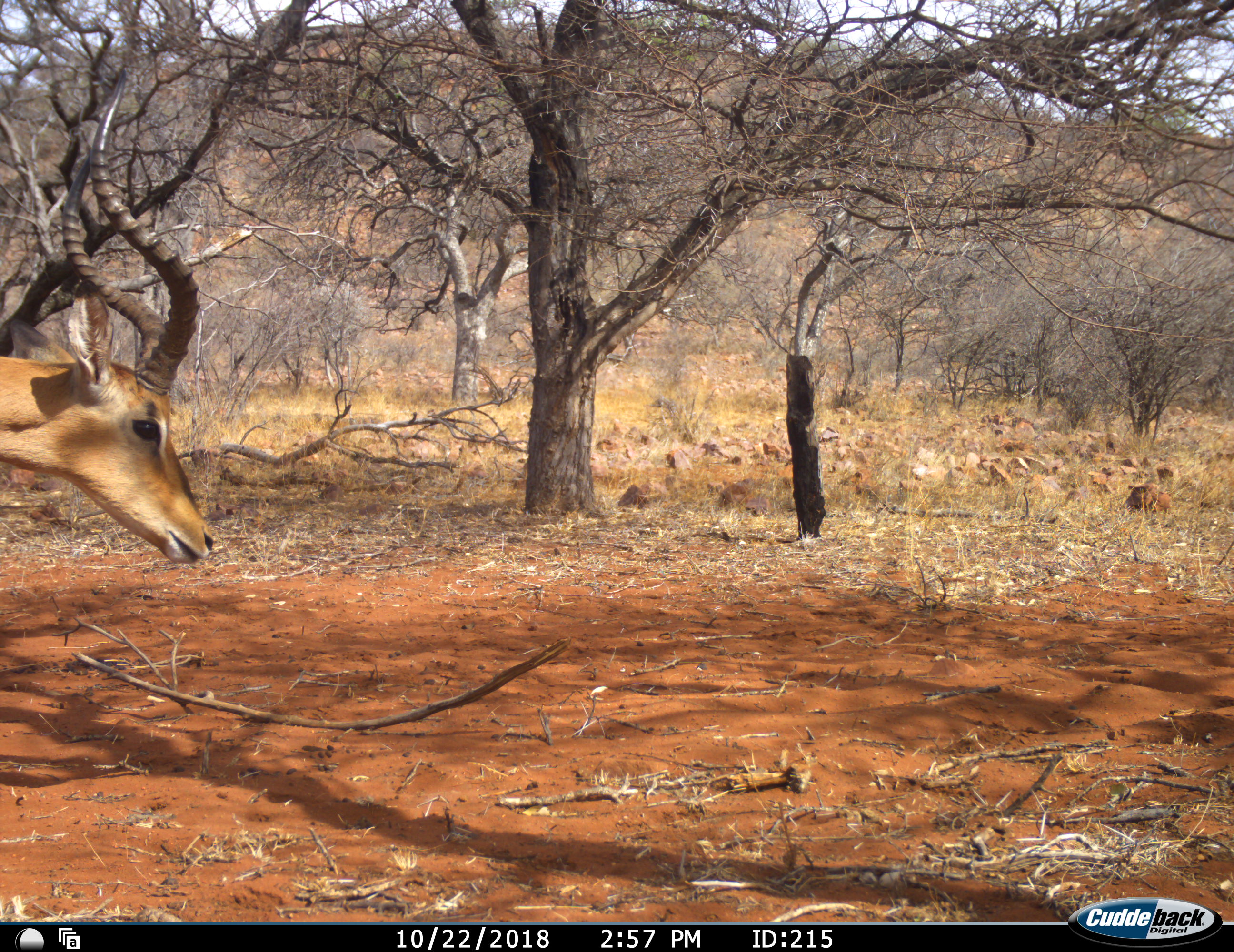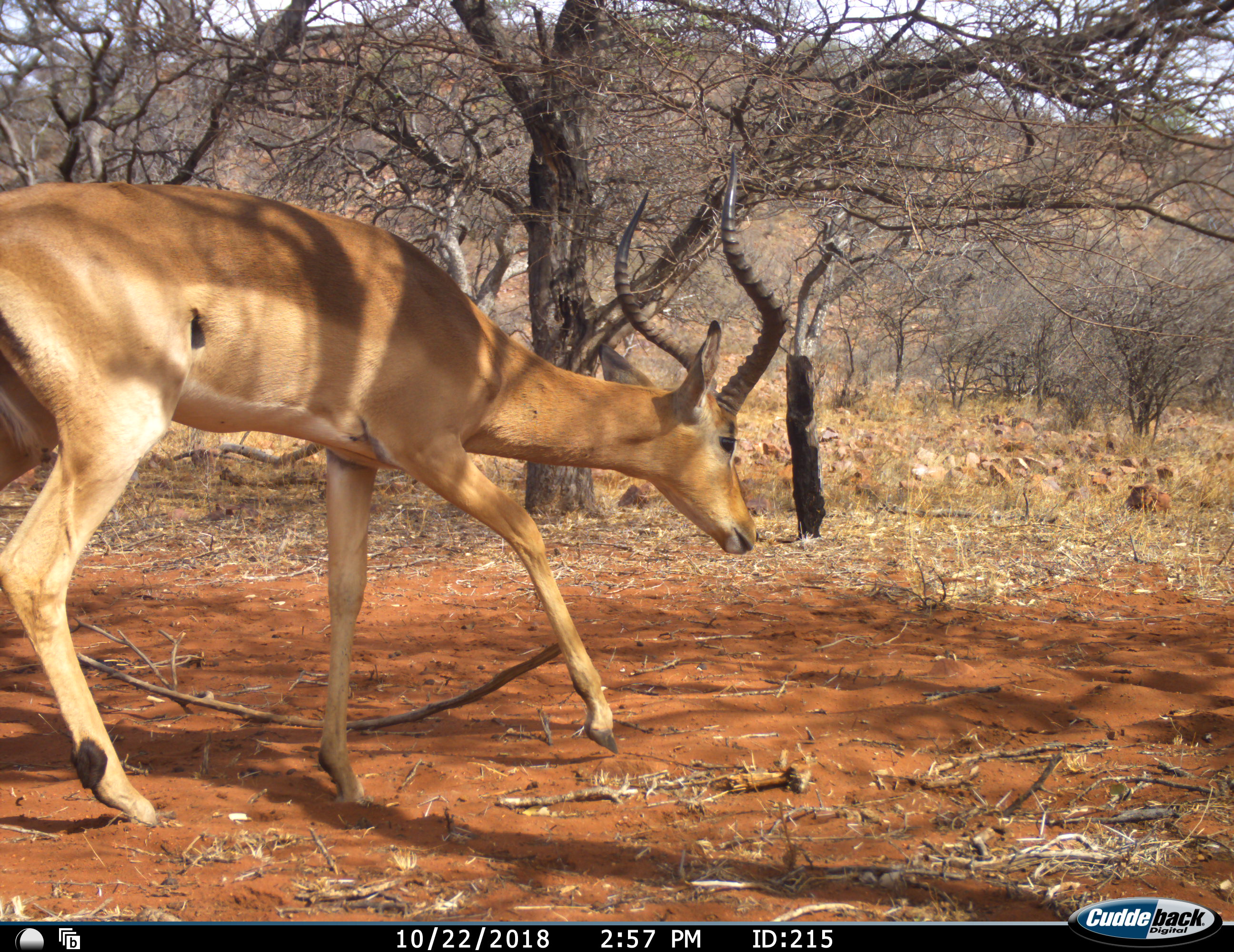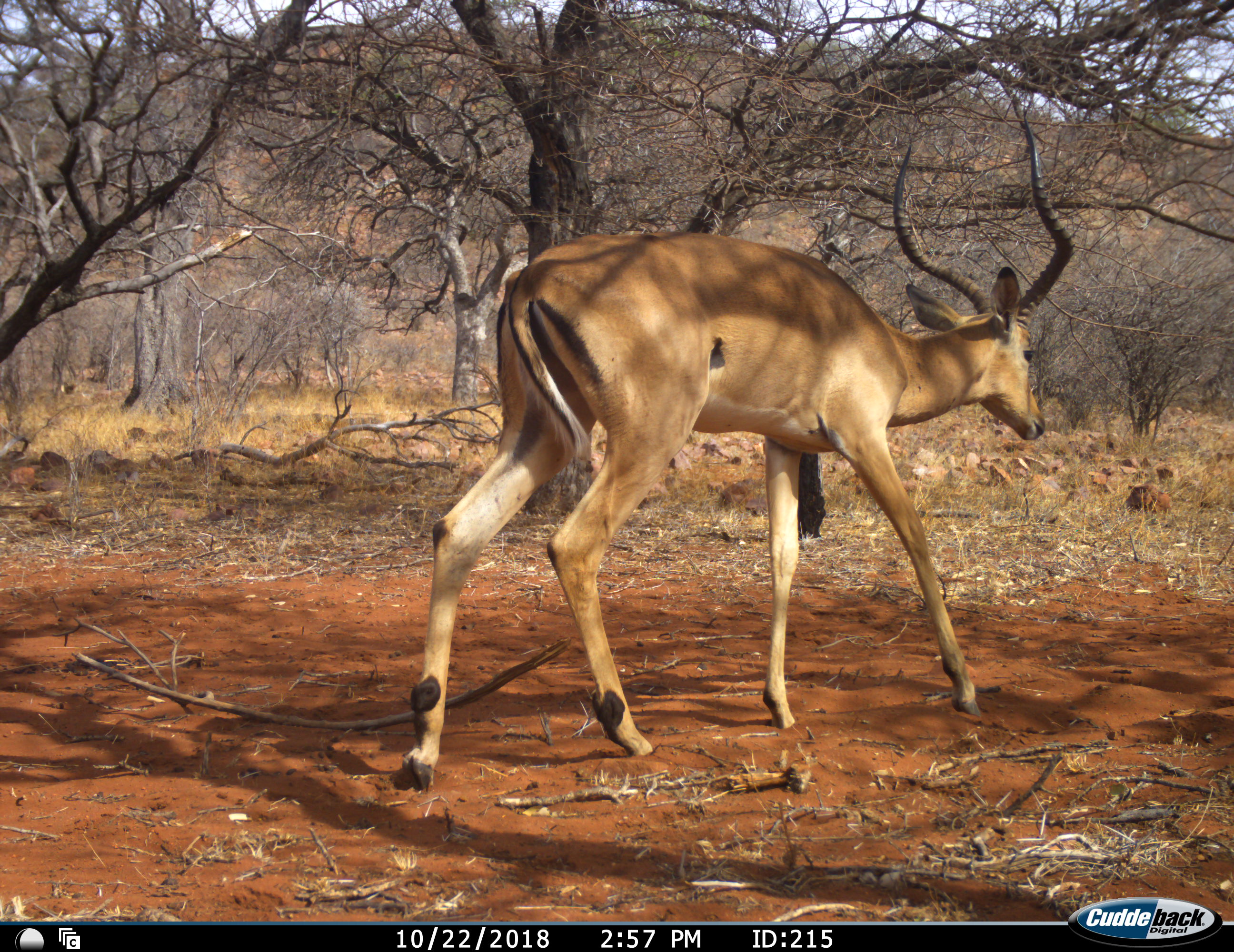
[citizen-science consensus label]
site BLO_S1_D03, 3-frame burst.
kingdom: Animalia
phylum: Chordata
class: Mammalia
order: Artiodactyla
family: Bovidae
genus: Aepyceros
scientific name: Aepyceros melampus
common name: impala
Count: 1.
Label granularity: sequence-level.